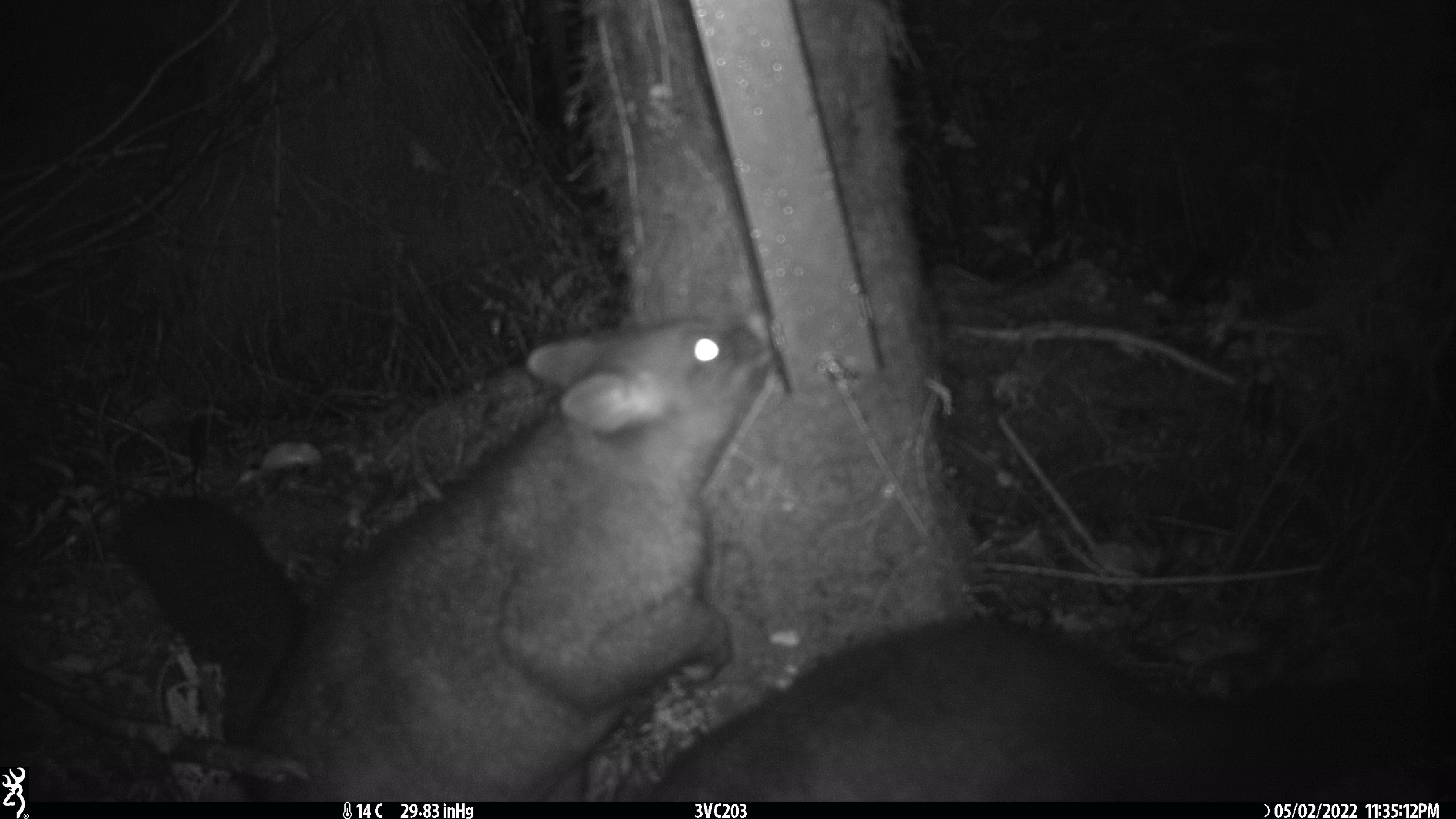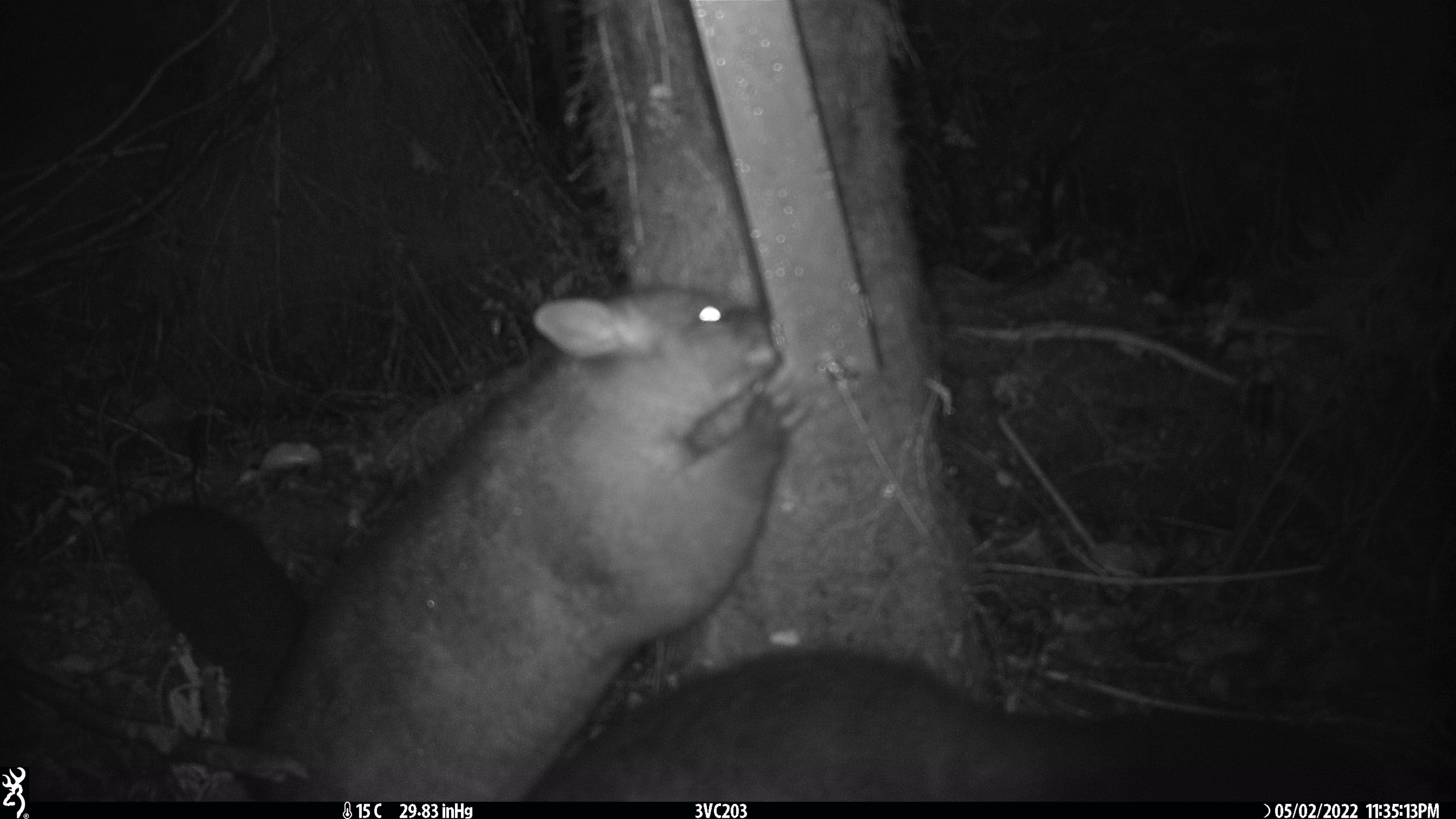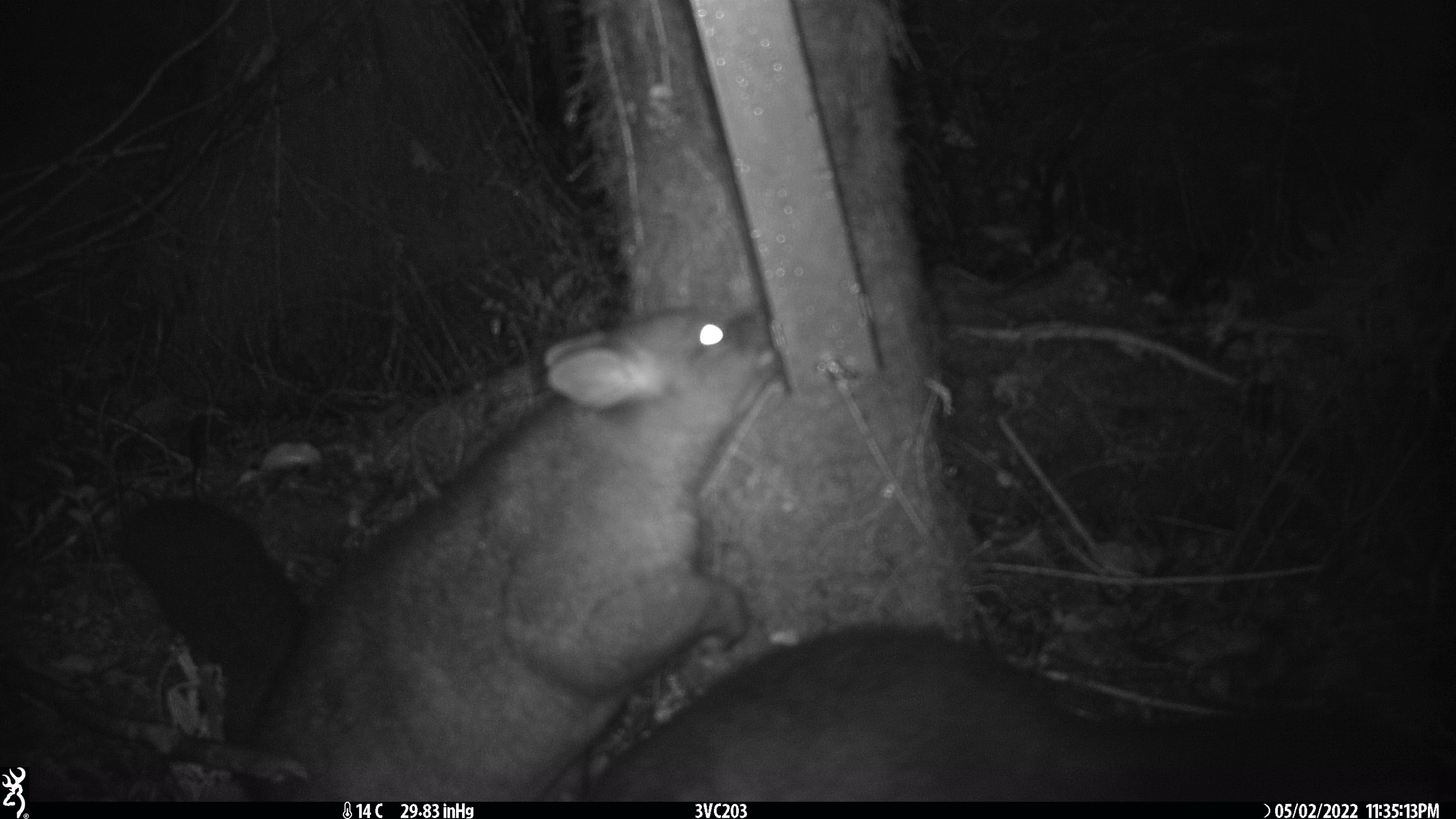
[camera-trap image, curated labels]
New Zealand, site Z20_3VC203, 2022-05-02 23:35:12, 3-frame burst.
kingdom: Animalia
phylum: Chordata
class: Mammalia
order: Diprotodontia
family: Phalangeridae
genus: Trichosurus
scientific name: Trichosurus vulpecula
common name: common brushtail possum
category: possum